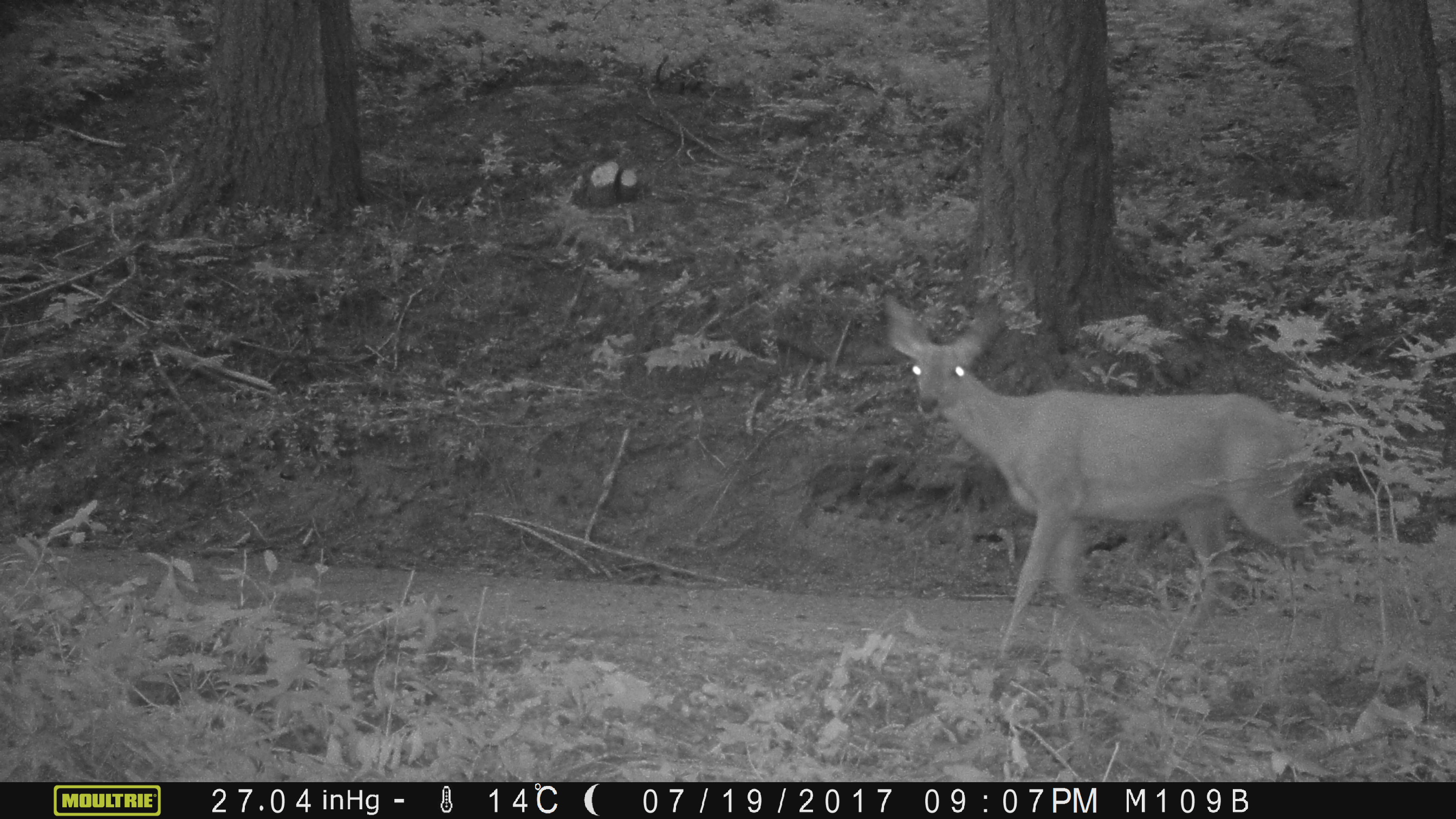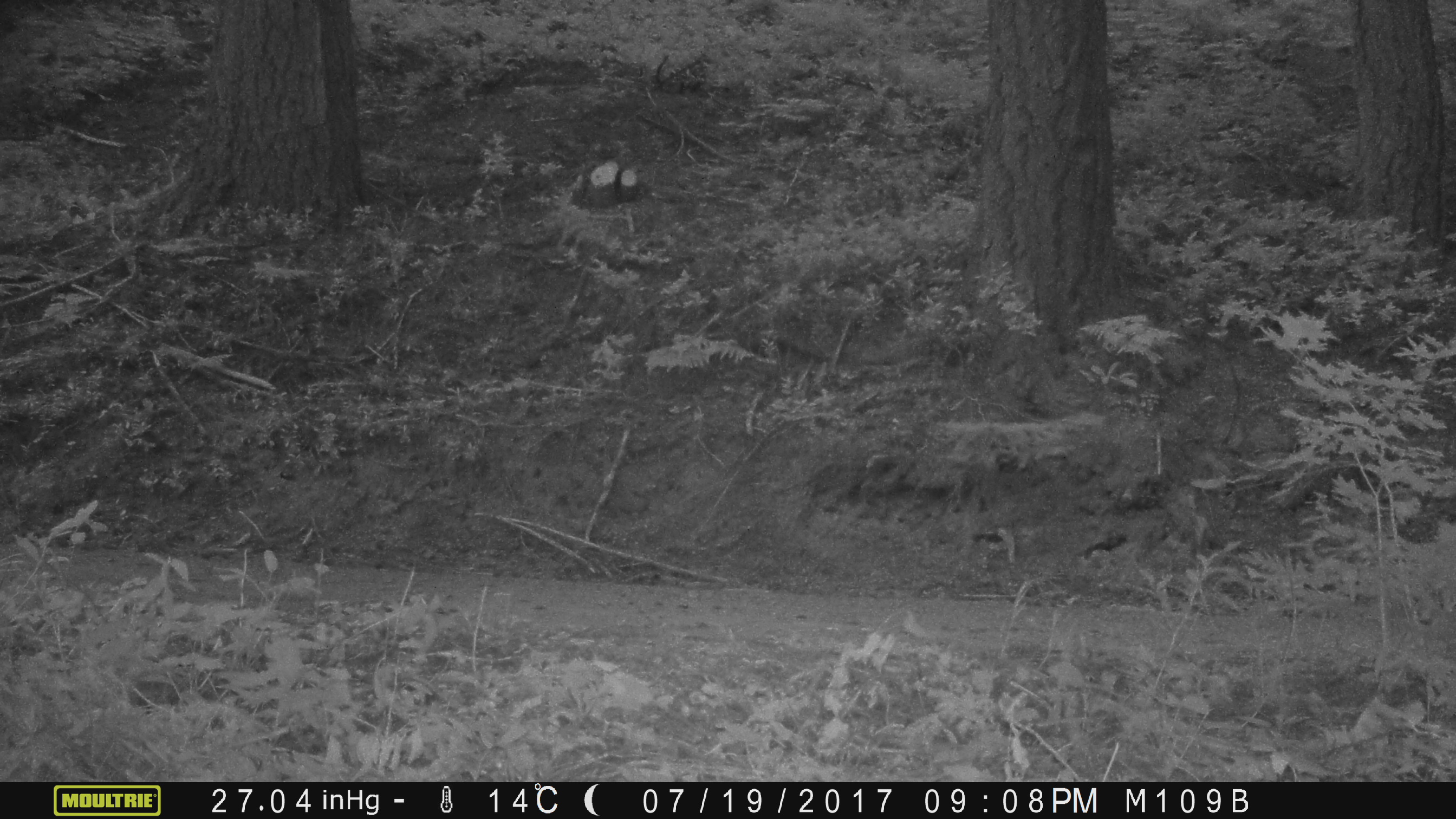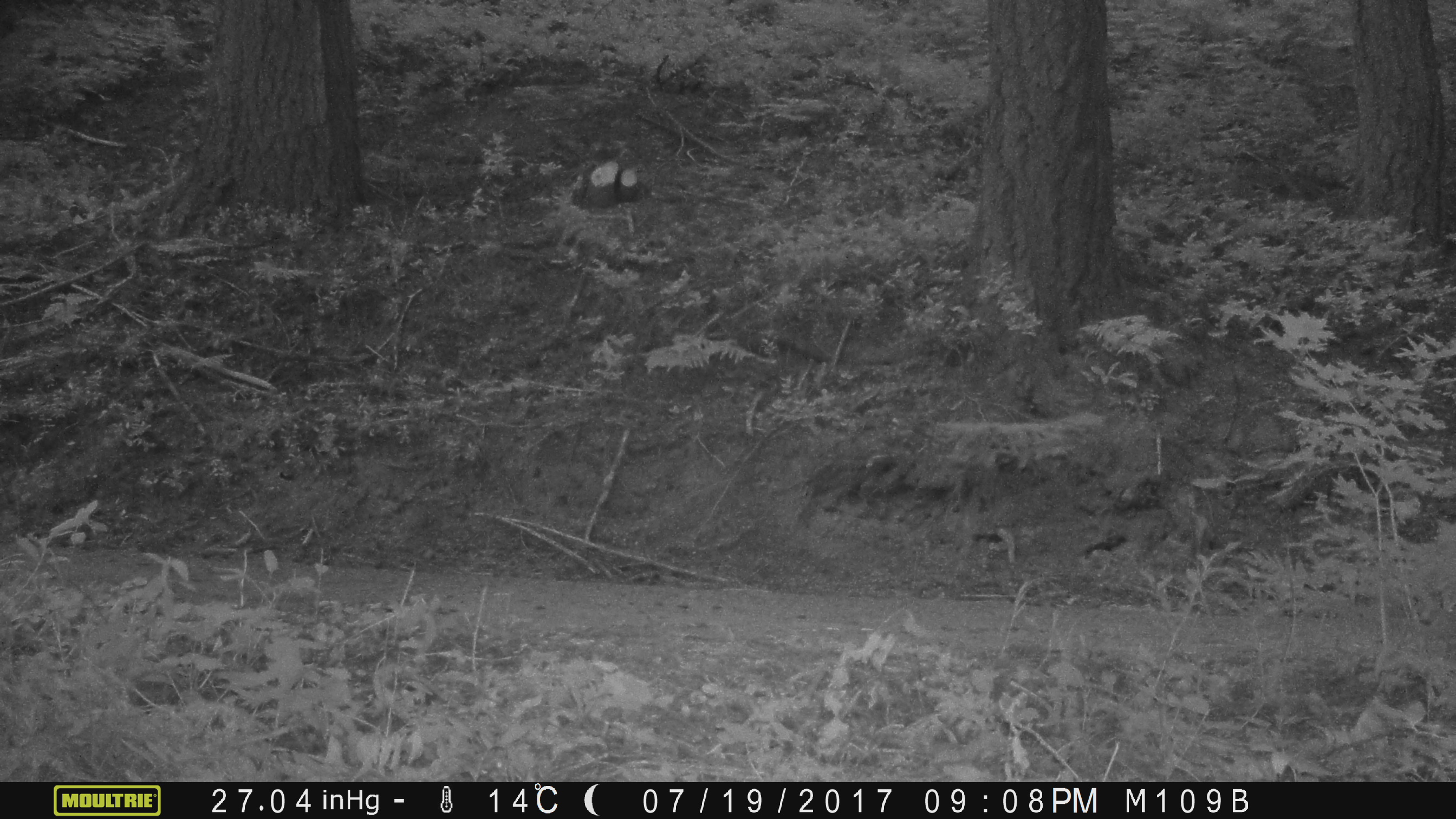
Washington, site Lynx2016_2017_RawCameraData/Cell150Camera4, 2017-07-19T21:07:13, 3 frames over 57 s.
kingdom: Animalia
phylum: Chordata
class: Mammalia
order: Artiodactyla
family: Cervidae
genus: Odocoileus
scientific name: Odocoileus hemionus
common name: mule deer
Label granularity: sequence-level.